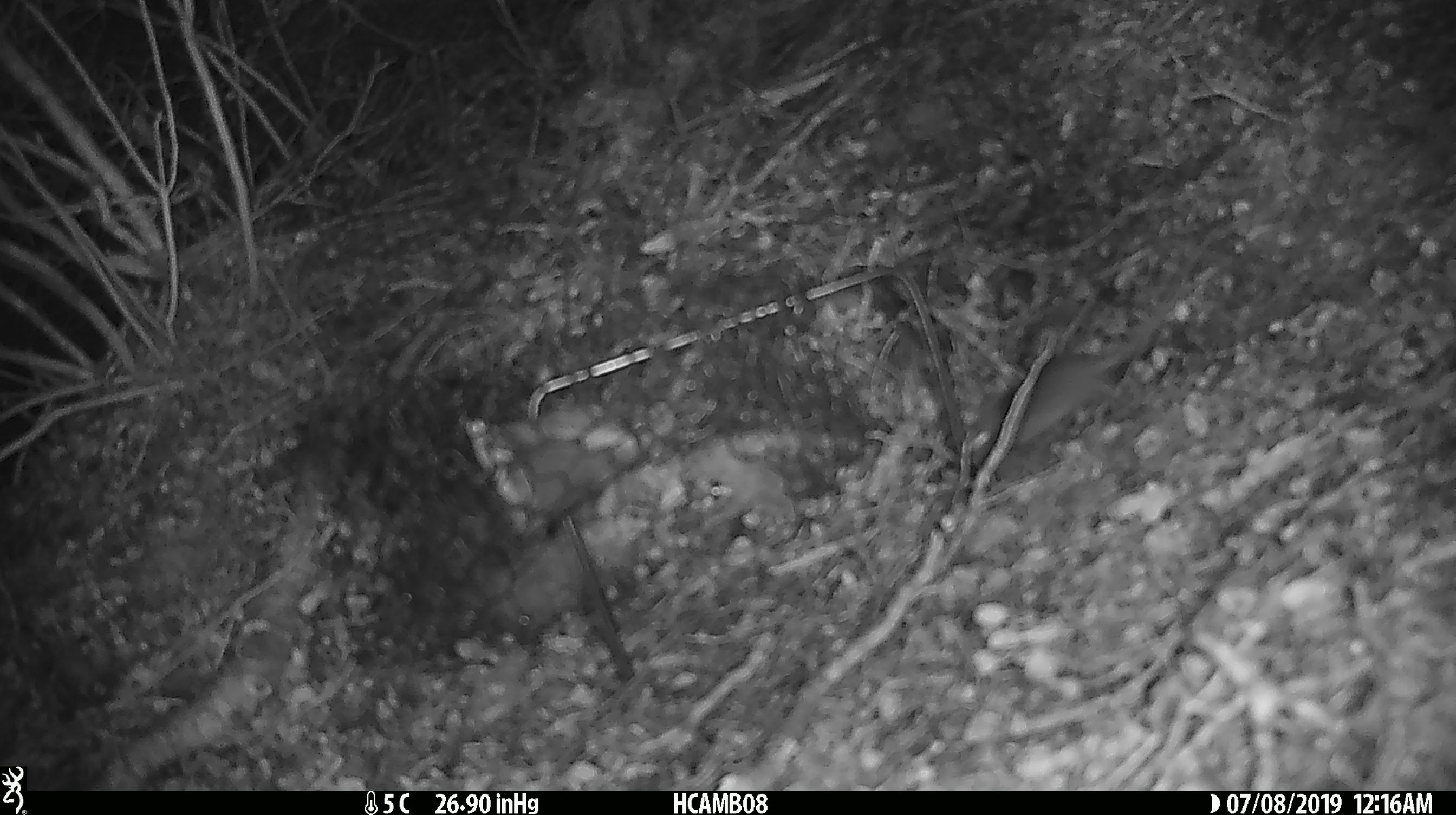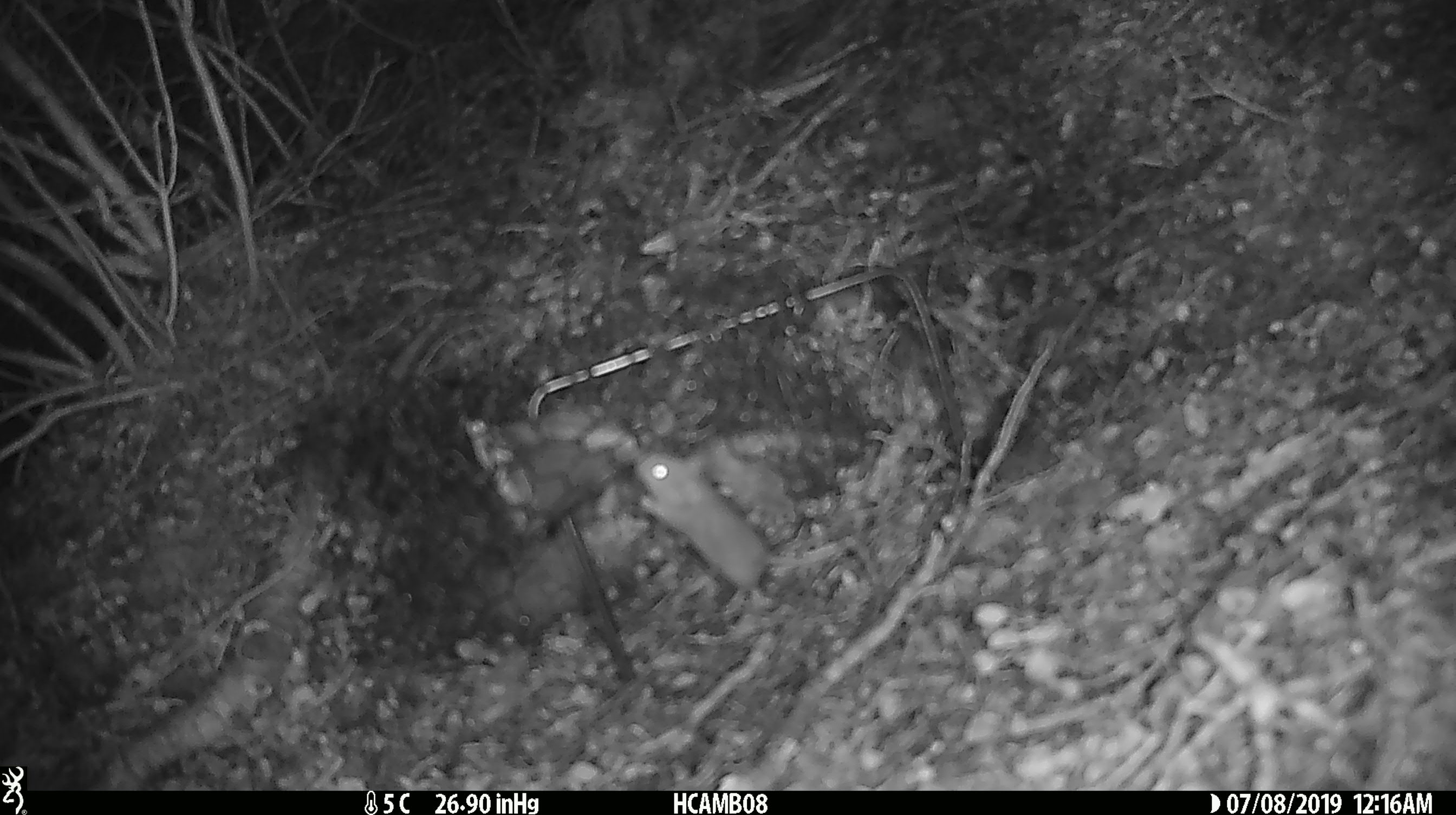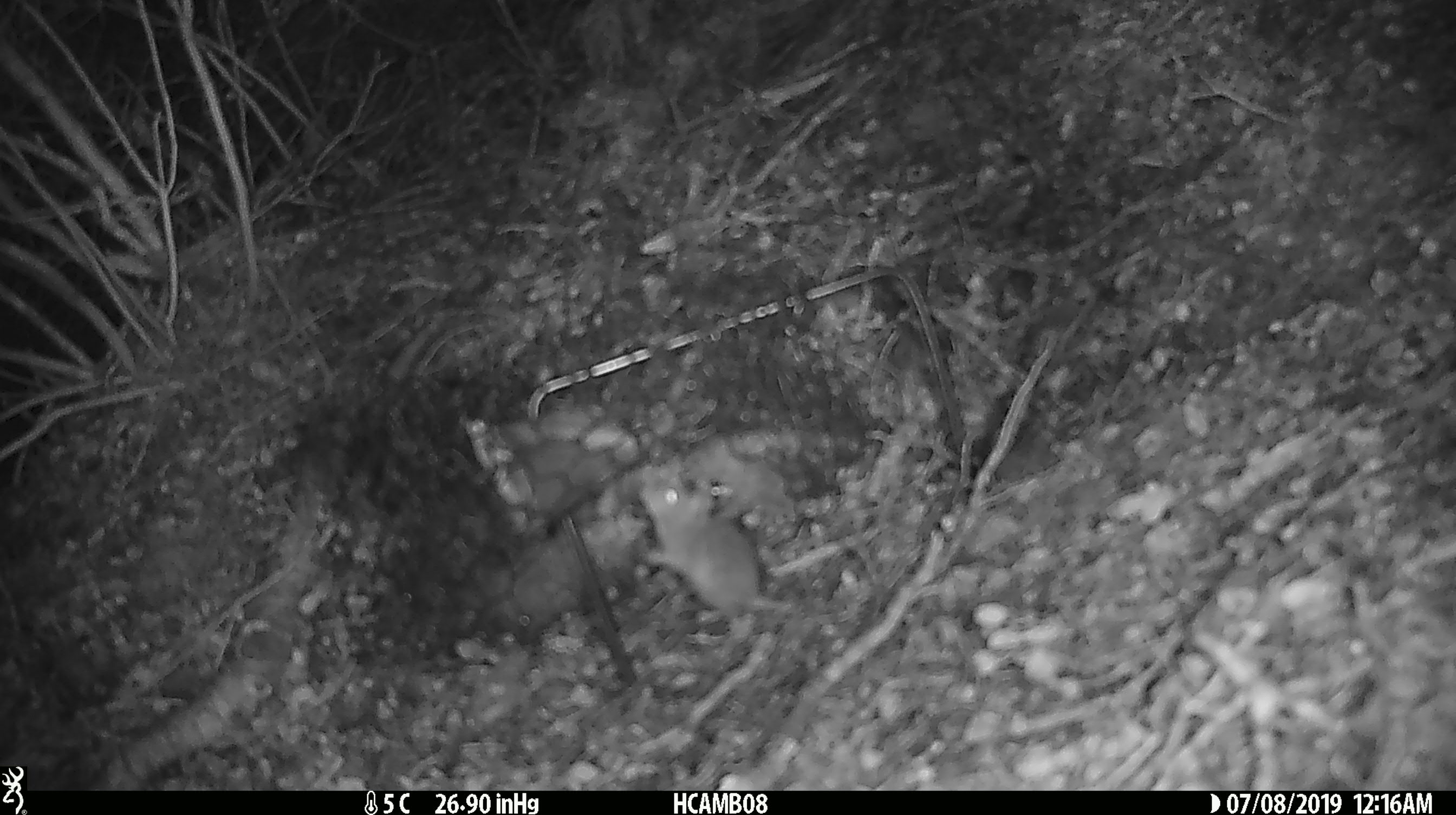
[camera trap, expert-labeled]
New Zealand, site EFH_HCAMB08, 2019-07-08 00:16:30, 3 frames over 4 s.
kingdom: Animalia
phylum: Chordata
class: Mammalia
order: Rodentia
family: Muridae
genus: Mus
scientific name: Mus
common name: mouse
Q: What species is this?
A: Mouse (Mus).